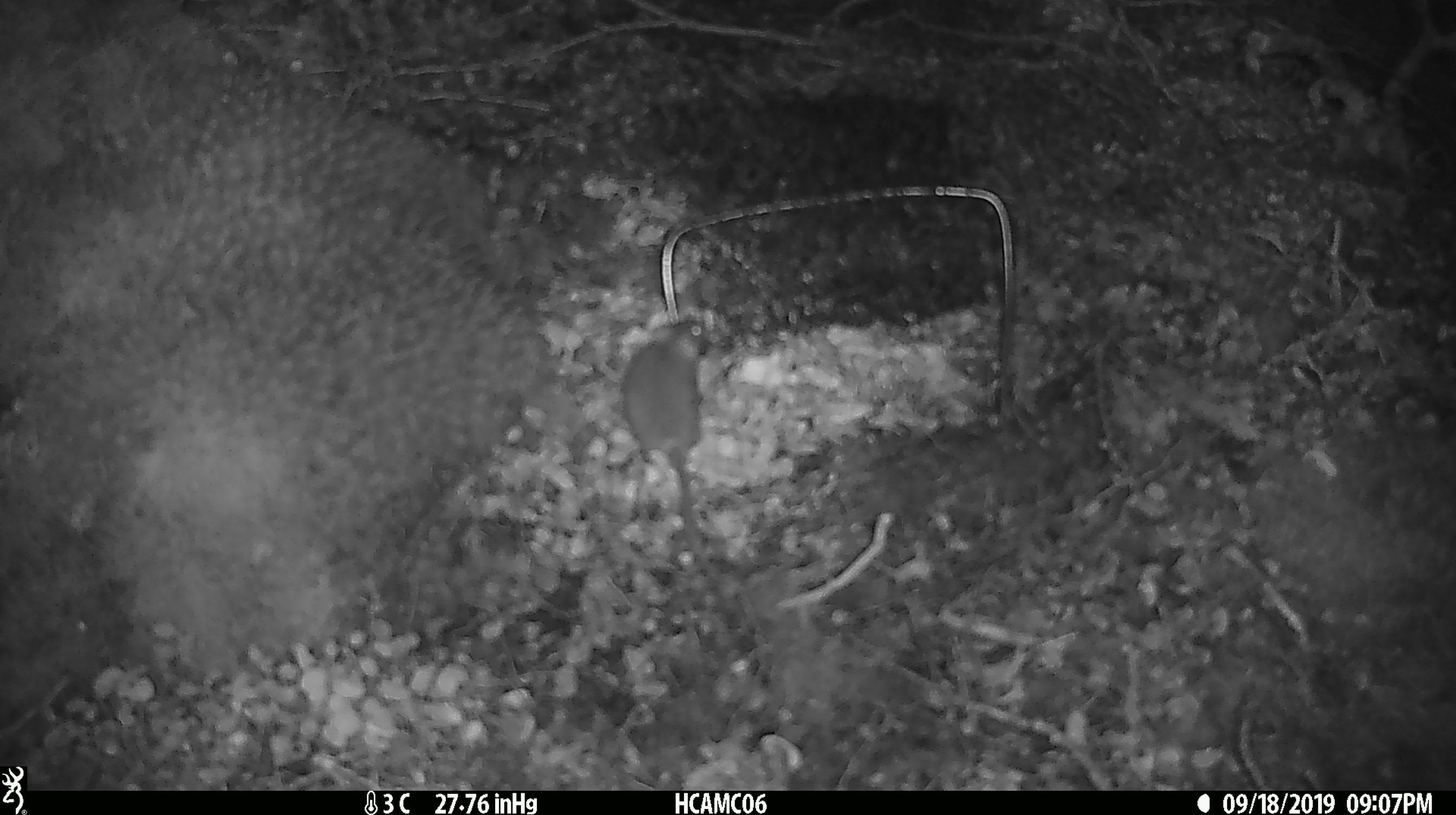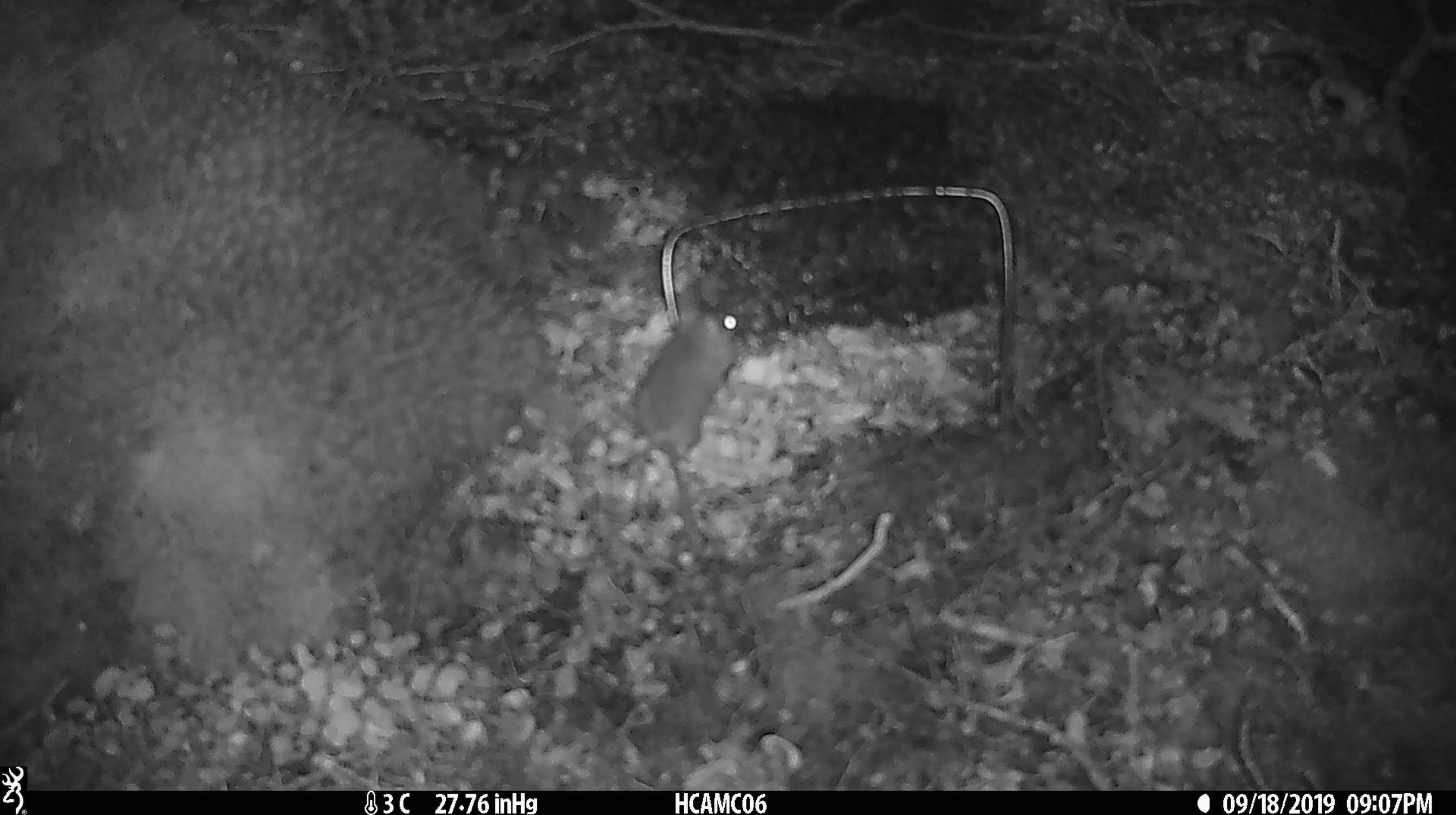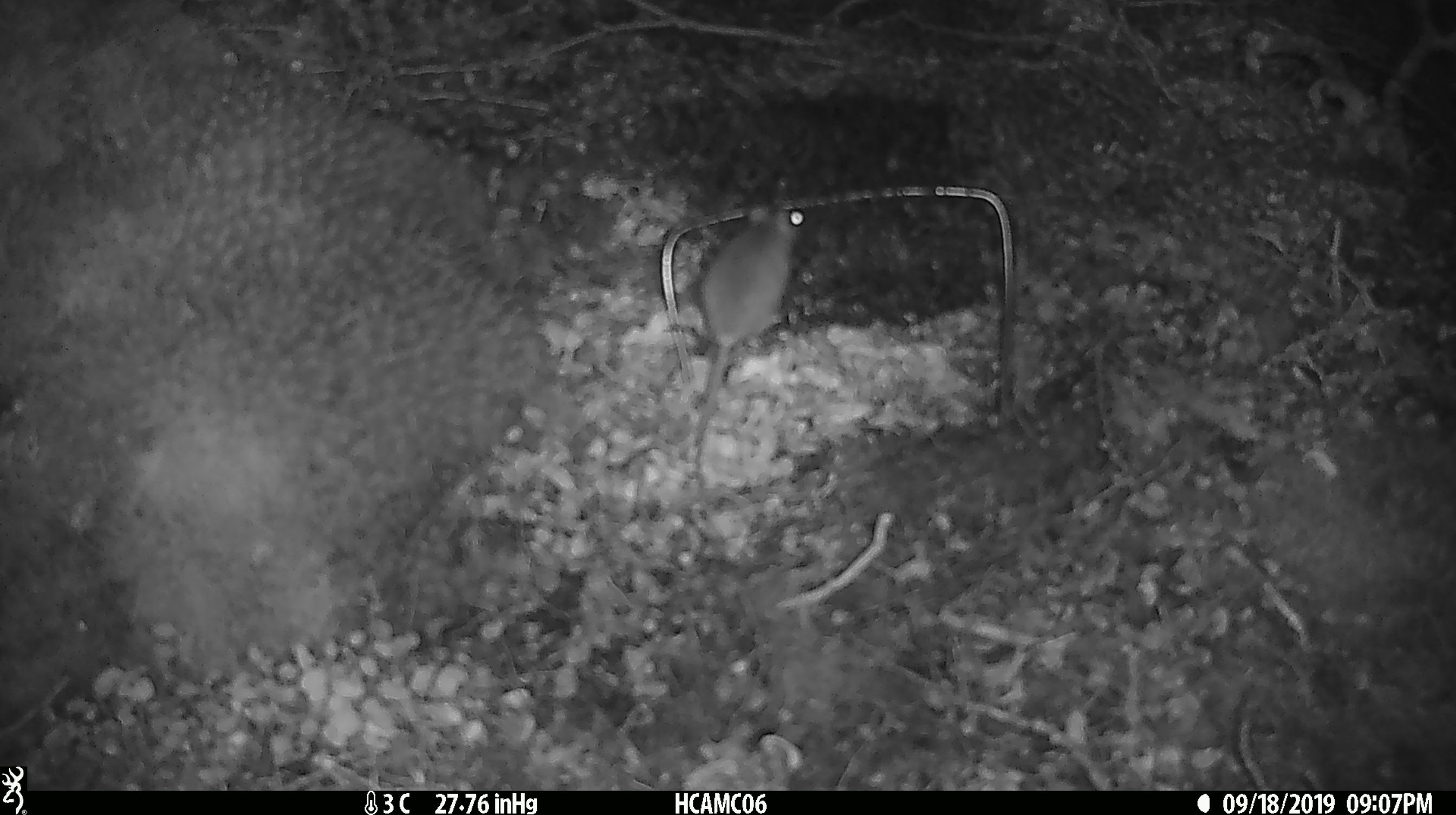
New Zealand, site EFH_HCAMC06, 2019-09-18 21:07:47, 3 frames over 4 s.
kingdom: Animalia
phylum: Chordata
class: Mammalia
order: Rodentia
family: Muridae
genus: Mus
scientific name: Mus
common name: mouse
Mouse (Mus).